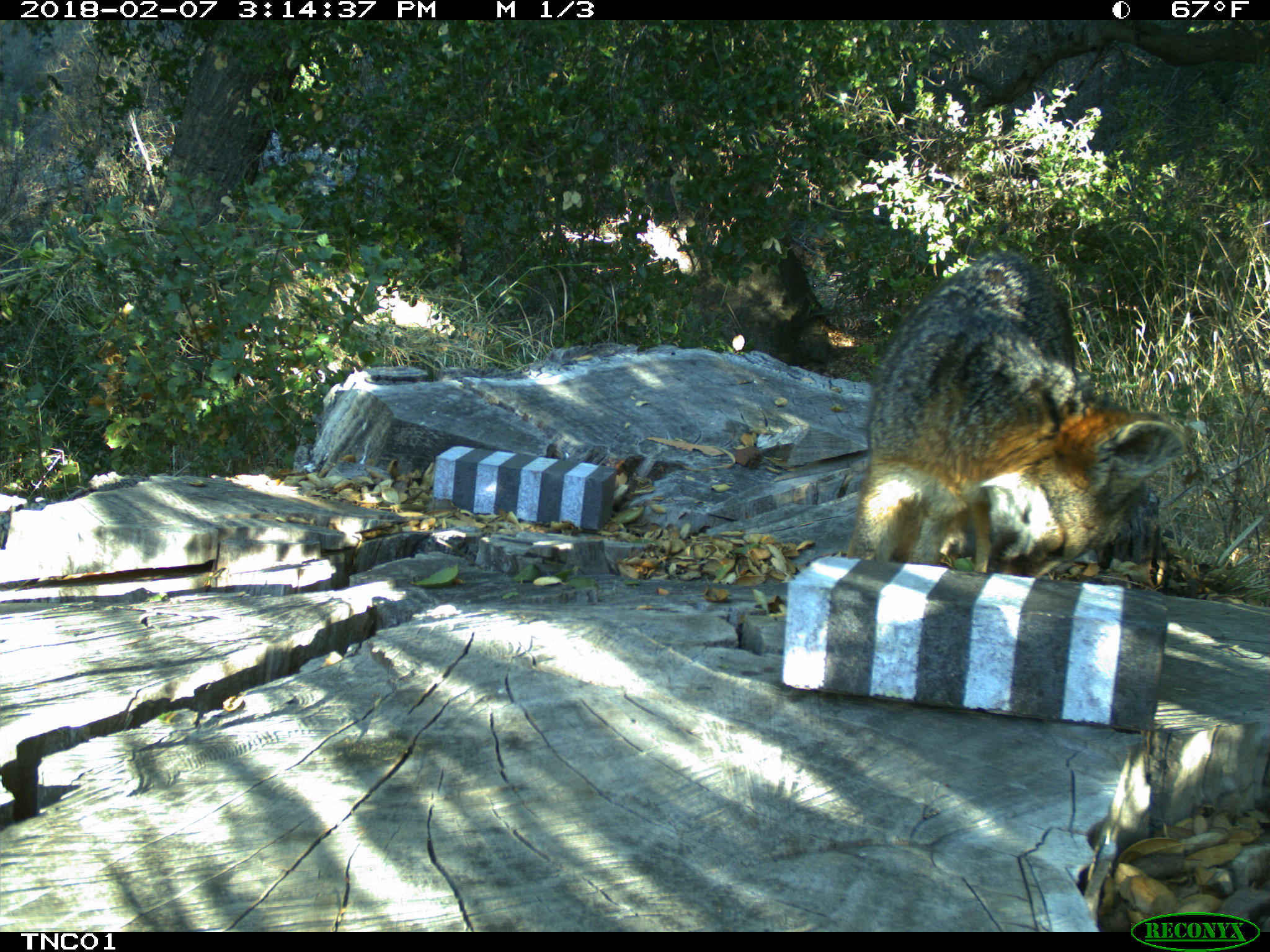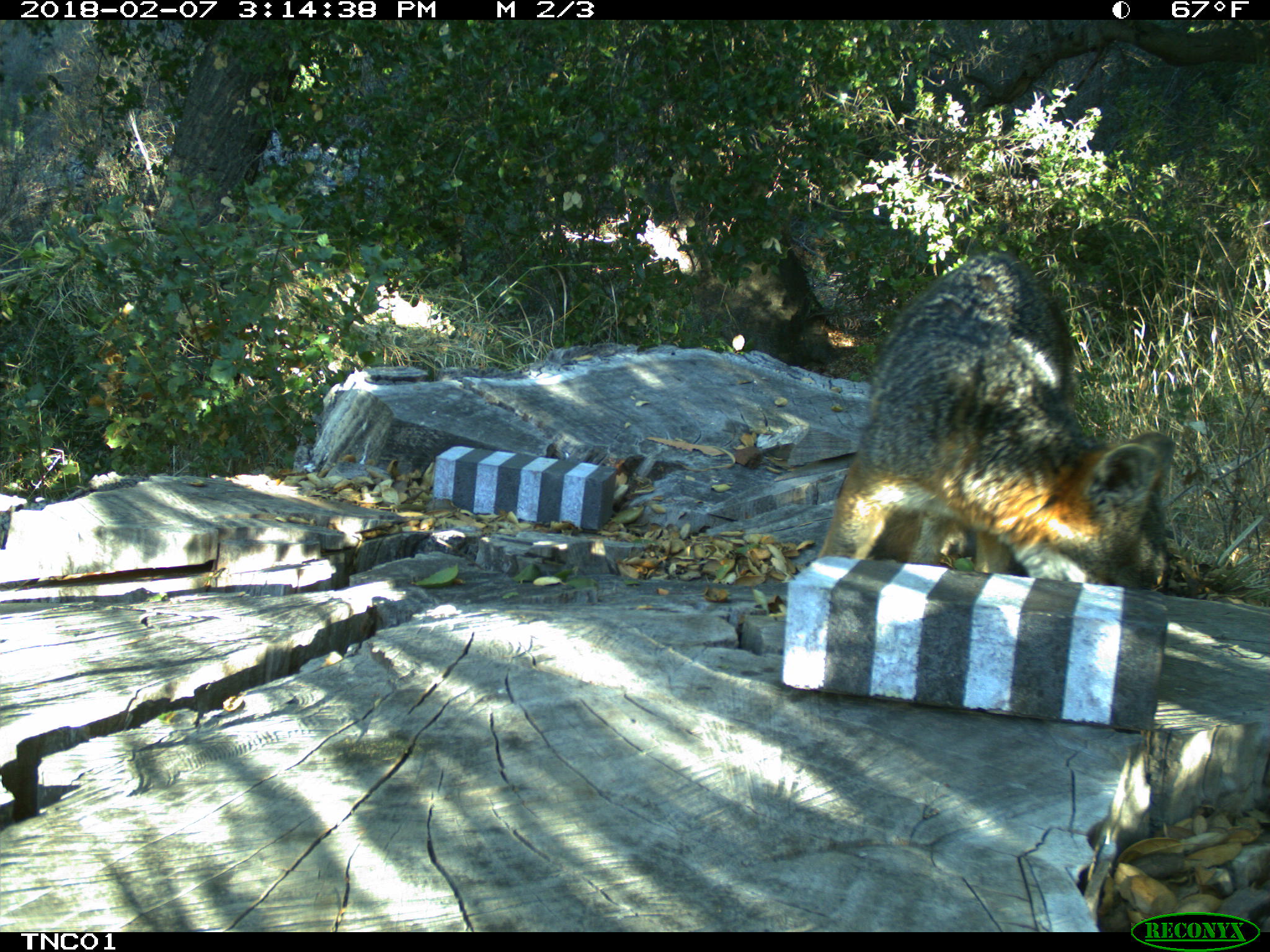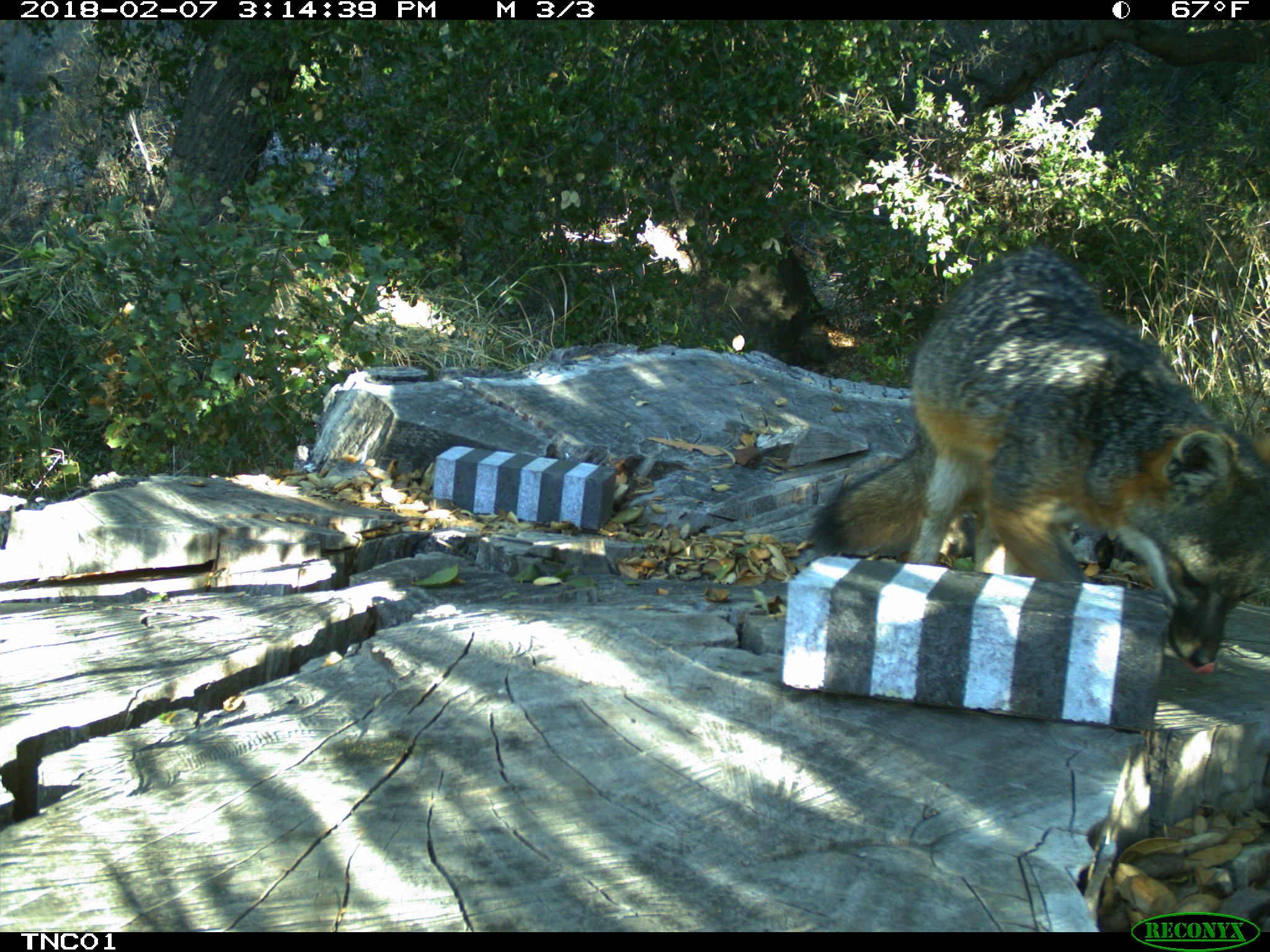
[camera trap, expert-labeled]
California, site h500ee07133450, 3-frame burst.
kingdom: Animalia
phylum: Chordata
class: Mammalia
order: Carnivora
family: Canidae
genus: Urocyon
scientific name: Urocyon littoralis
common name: island fox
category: fox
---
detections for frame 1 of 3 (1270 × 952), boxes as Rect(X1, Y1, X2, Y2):
fox: Rect(845, 250, 1187, 573)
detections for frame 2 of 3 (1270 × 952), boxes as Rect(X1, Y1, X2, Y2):
fox: Rect(817, 250, 1176, 593)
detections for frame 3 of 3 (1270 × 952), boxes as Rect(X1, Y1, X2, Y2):
fox: Rect(808, 242, 1269, 674)